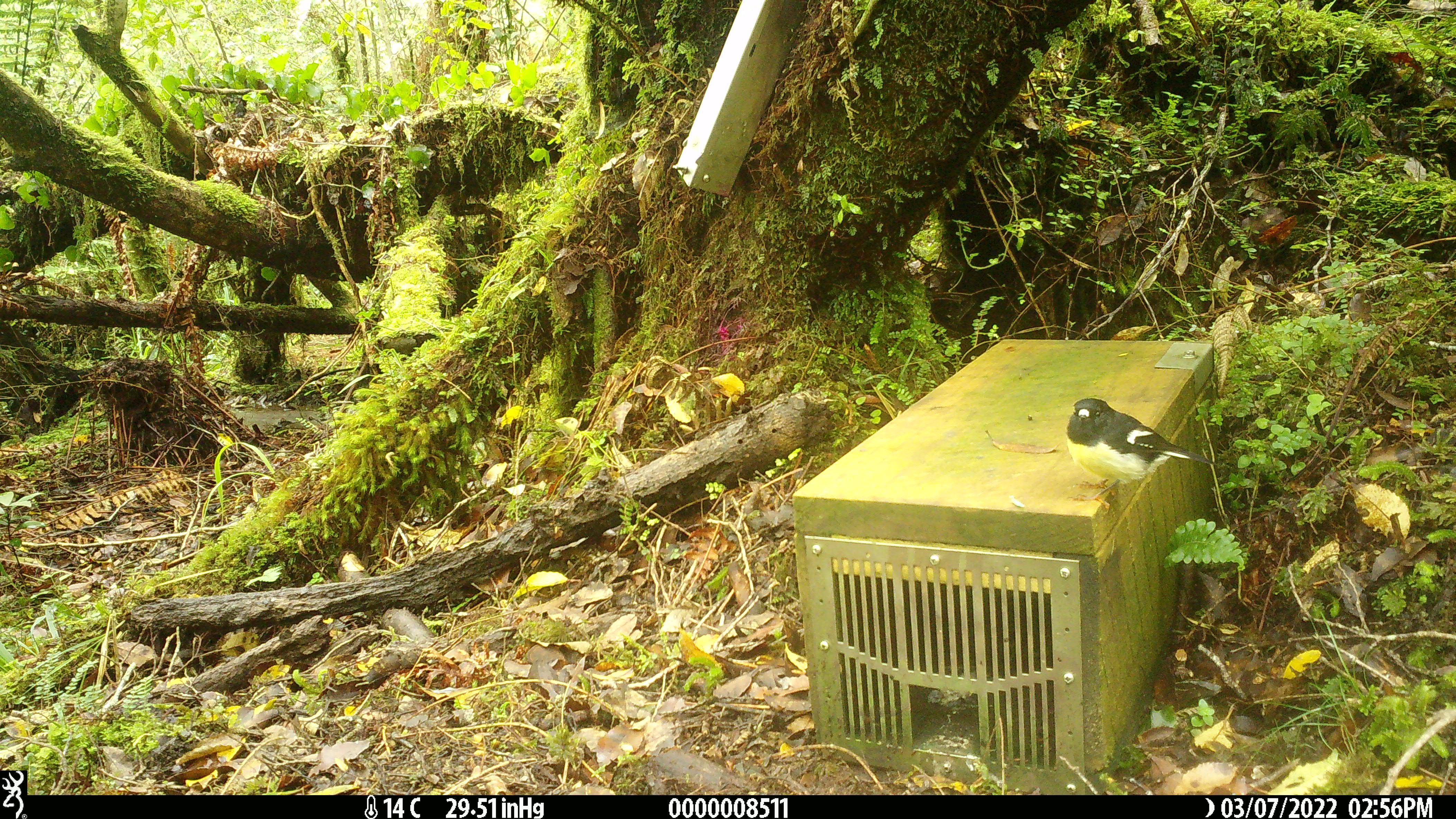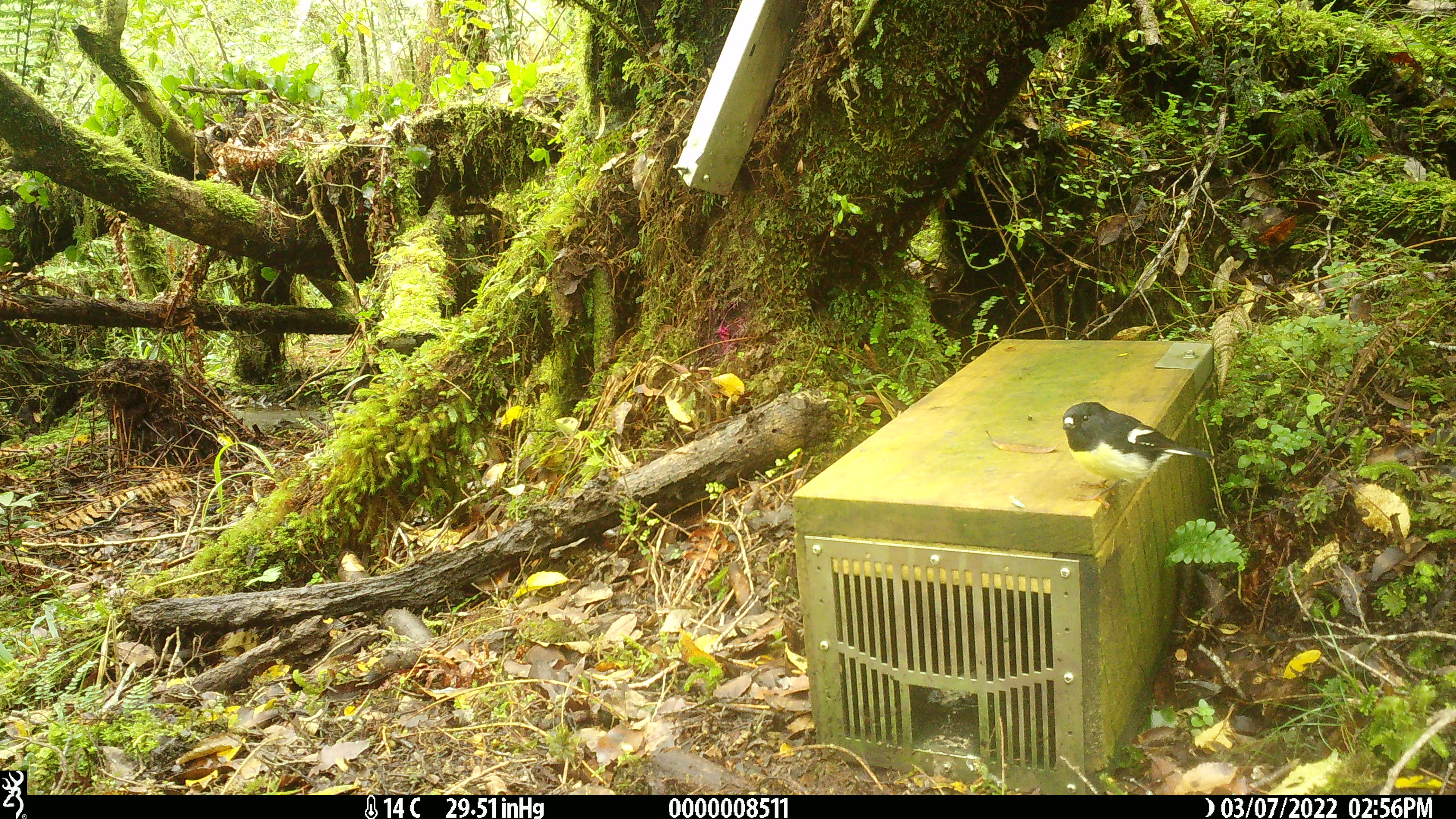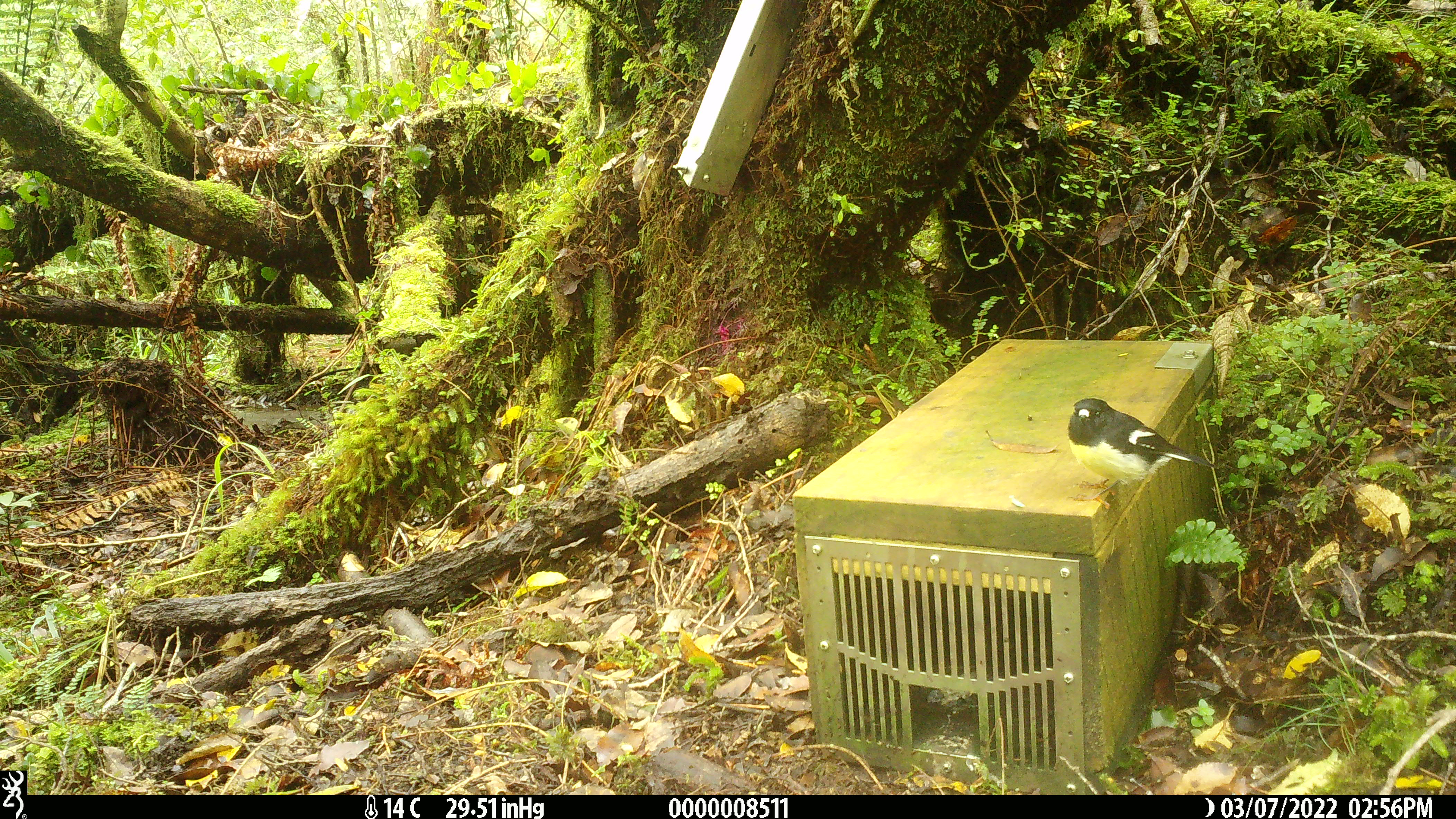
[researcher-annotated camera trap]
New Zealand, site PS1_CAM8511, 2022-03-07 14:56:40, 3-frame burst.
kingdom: Animalia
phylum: Chordata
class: Aves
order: Passeriformes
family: Petroicidae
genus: Petroica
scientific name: Petroica macrocephala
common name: tomtit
Tomtit (Petroica macrocephala).